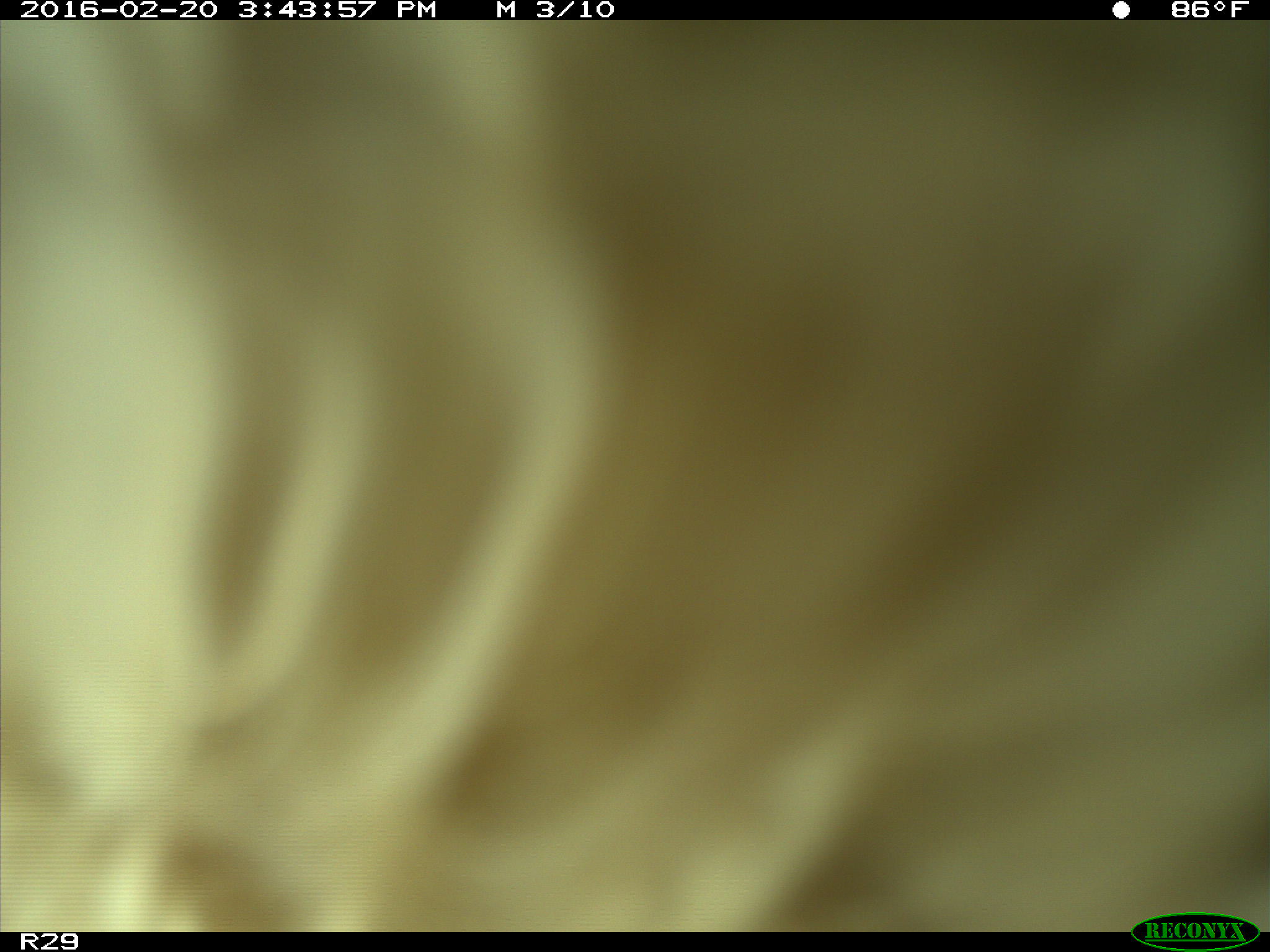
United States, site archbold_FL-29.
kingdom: Animalia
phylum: Chordata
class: Mammalia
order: Artiodactyla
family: Bovidae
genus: Bos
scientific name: Bos taurus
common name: domestic cow